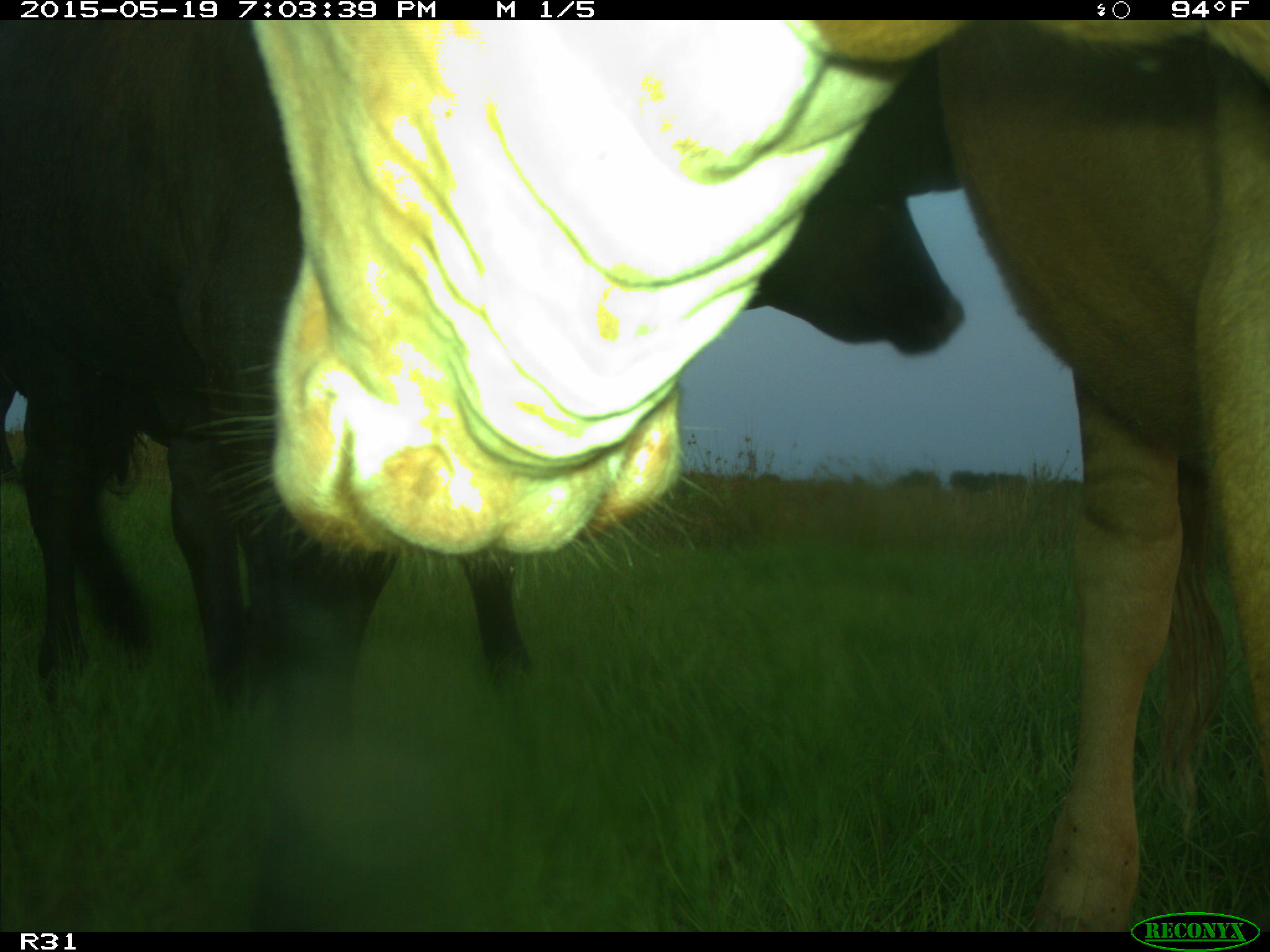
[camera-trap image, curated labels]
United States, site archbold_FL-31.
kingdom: Animalia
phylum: Chordata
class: Mammalia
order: Artiodactyla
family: Bovidae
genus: Bos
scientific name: Bos taurus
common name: domestic cow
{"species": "Bos taurus (domestic cow)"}